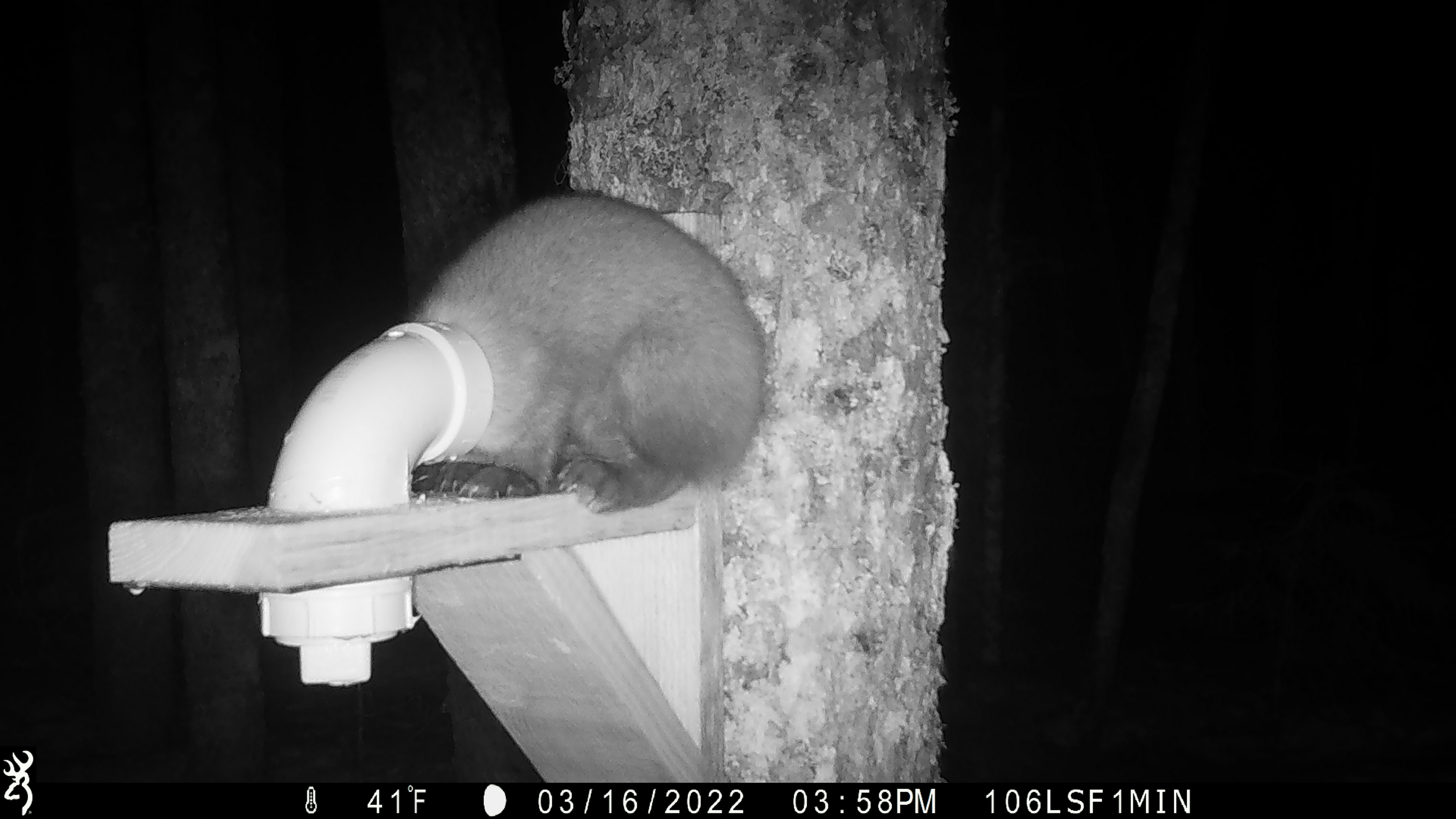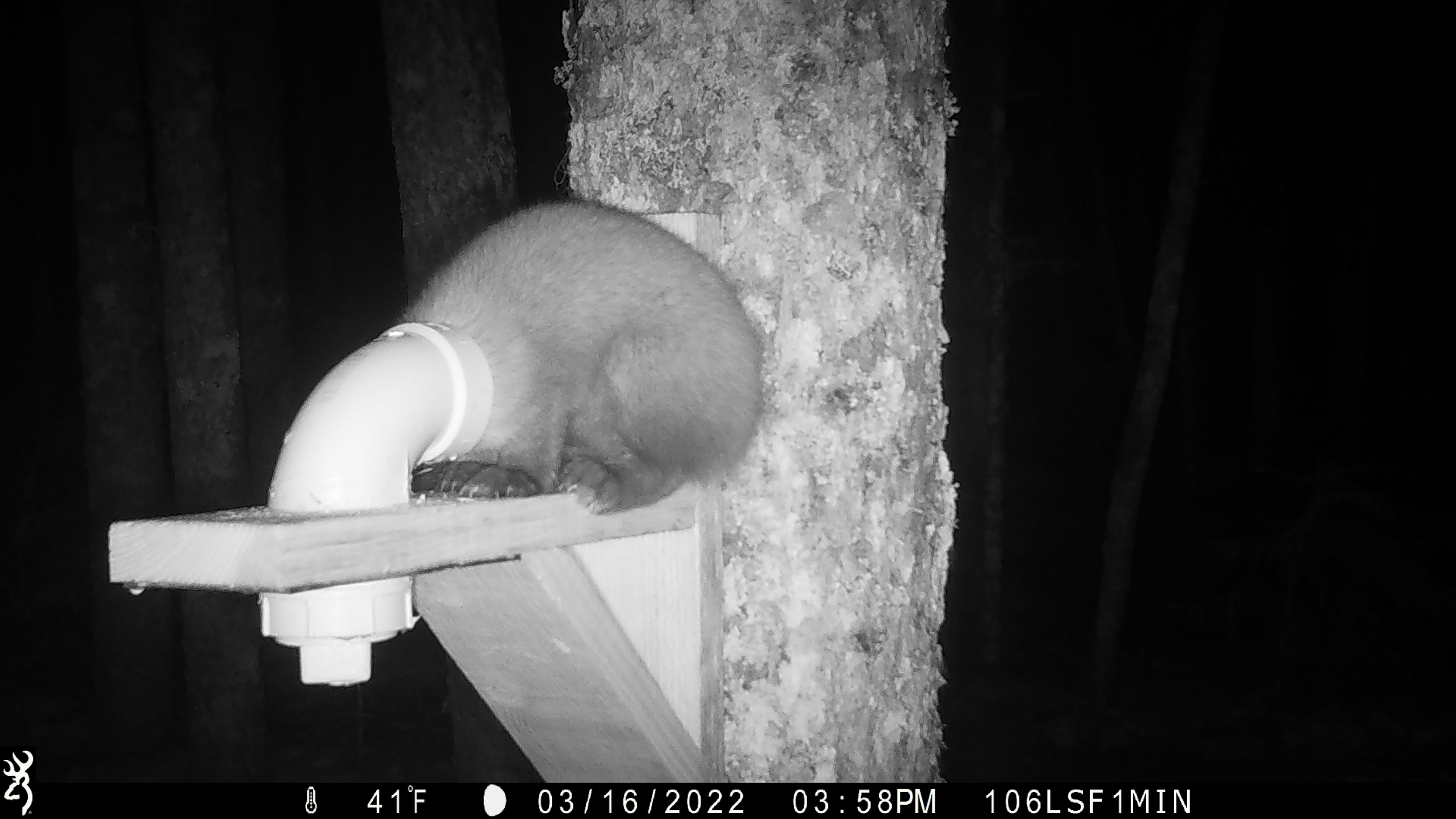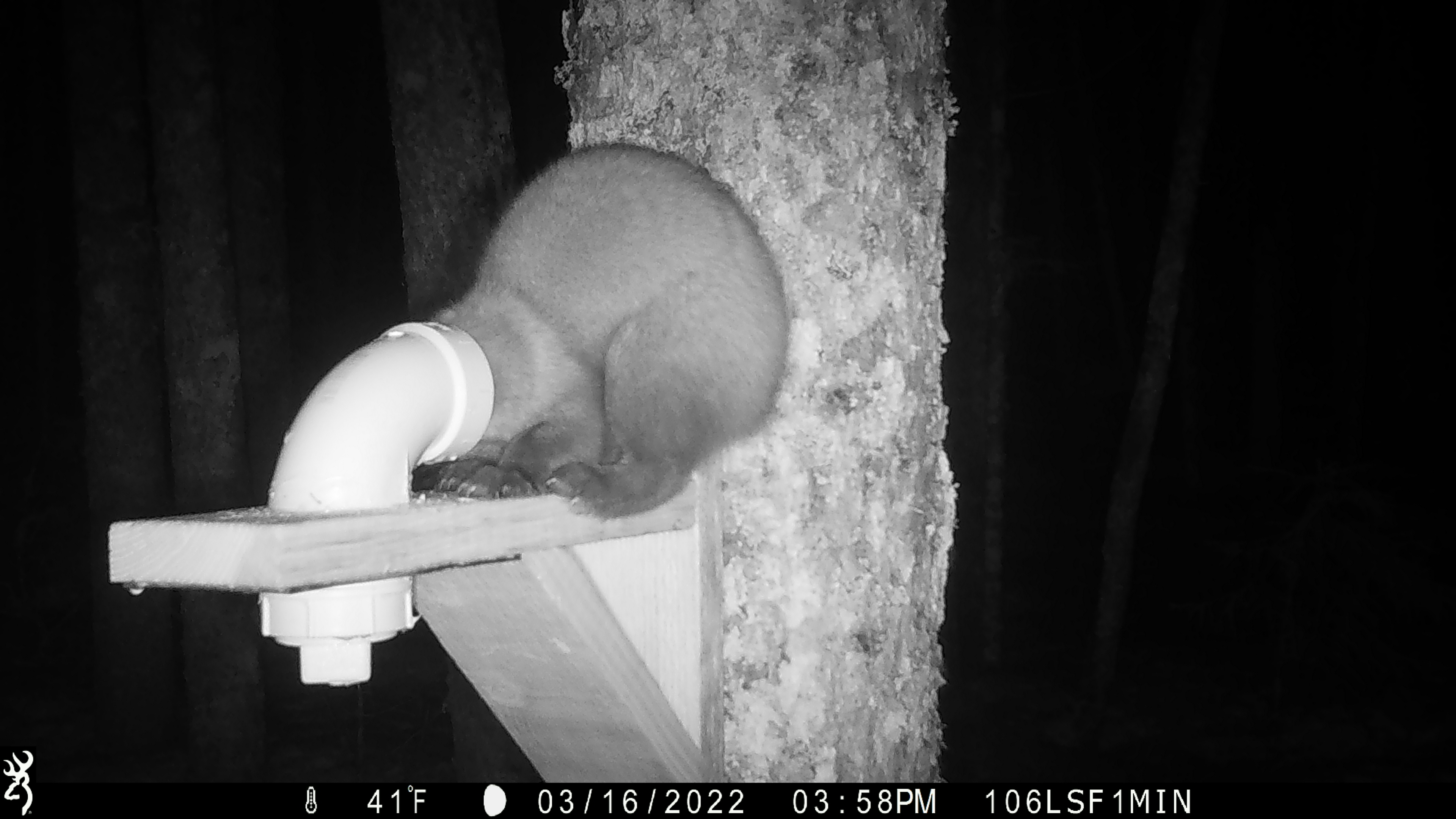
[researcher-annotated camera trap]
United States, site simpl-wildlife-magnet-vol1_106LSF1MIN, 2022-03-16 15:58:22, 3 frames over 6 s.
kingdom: Animalia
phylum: Chordata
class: Mammalia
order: Carnivora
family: Mustelidae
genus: Martes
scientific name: Martes americana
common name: american marten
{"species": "american marten (Martes americana)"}